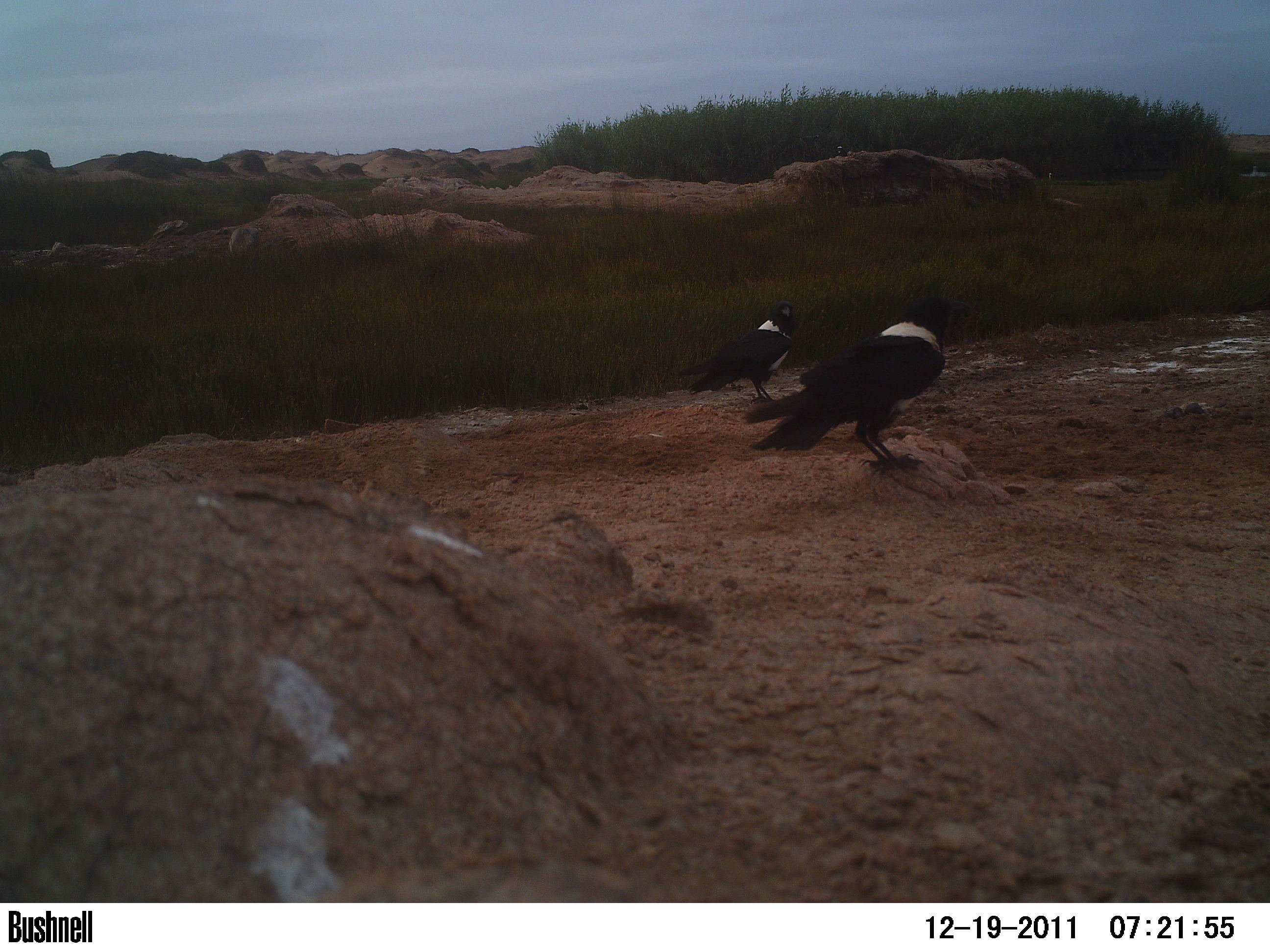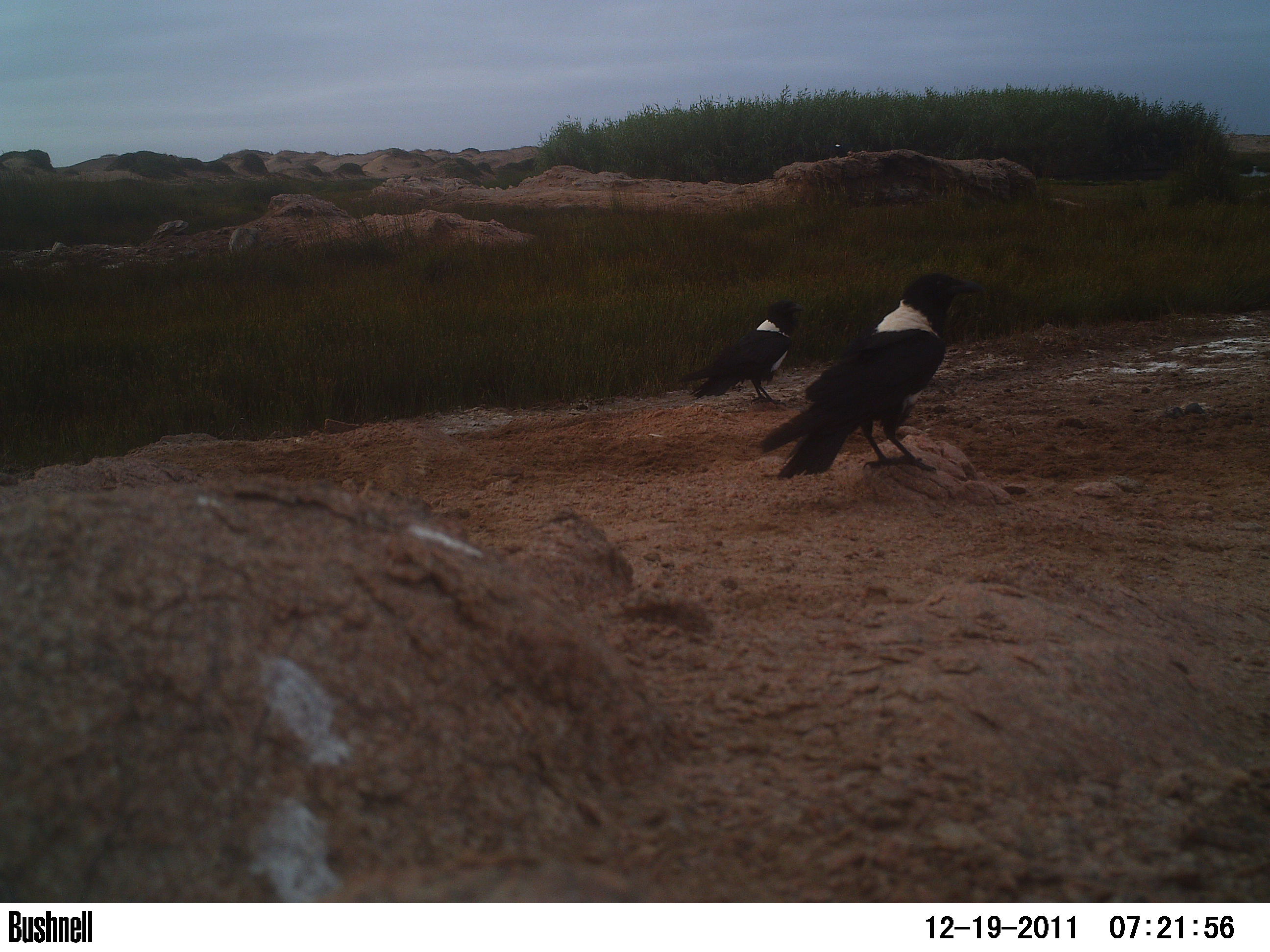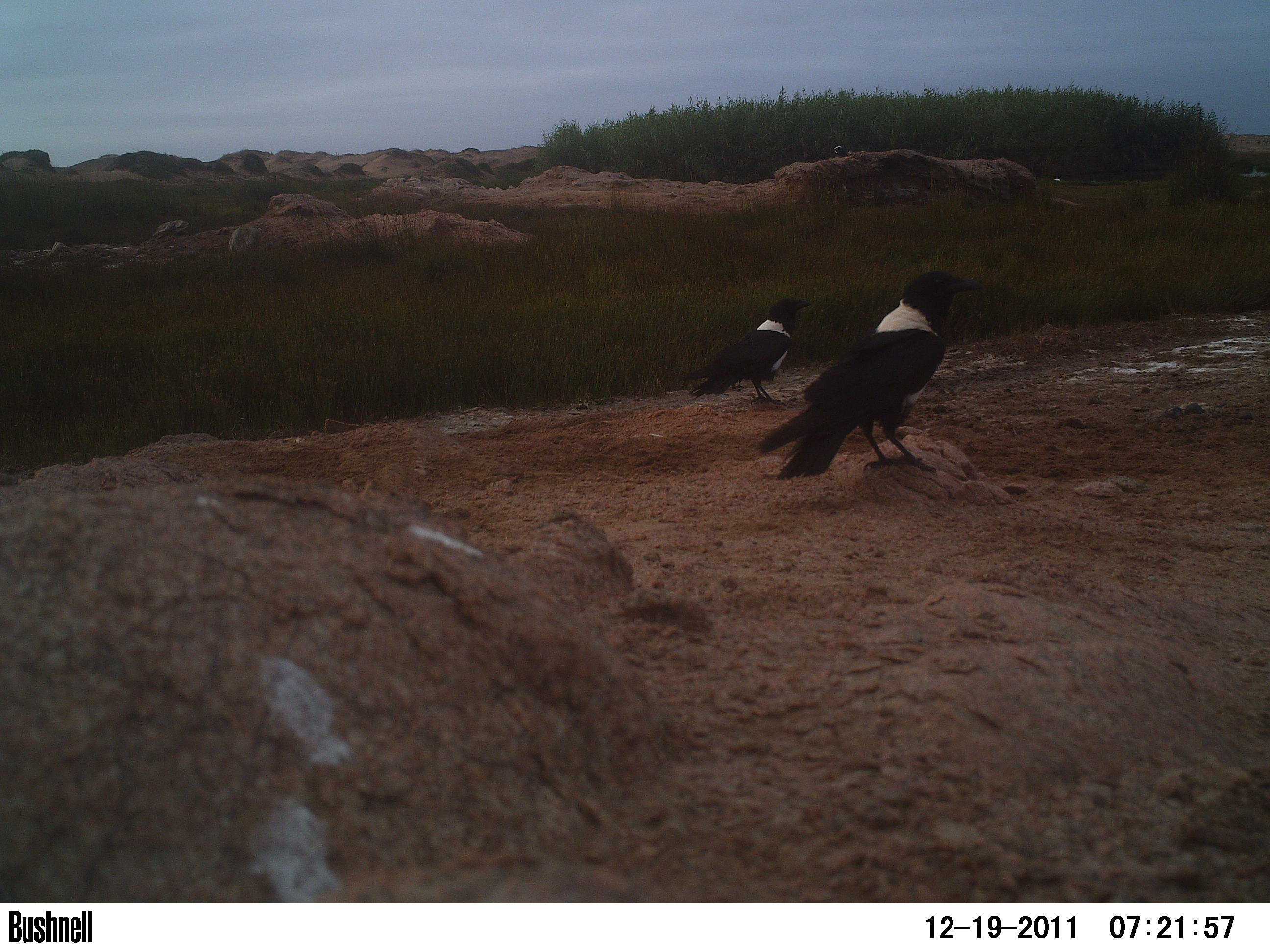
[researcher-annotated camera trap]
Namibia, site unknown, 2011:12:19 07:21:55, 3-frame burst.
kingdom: Animalia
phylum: Chordata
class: Aves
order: Passeriformes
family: Corvidae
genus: Corvus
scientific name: Corvus albus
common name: pied crow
Corvus albus (pied crow).